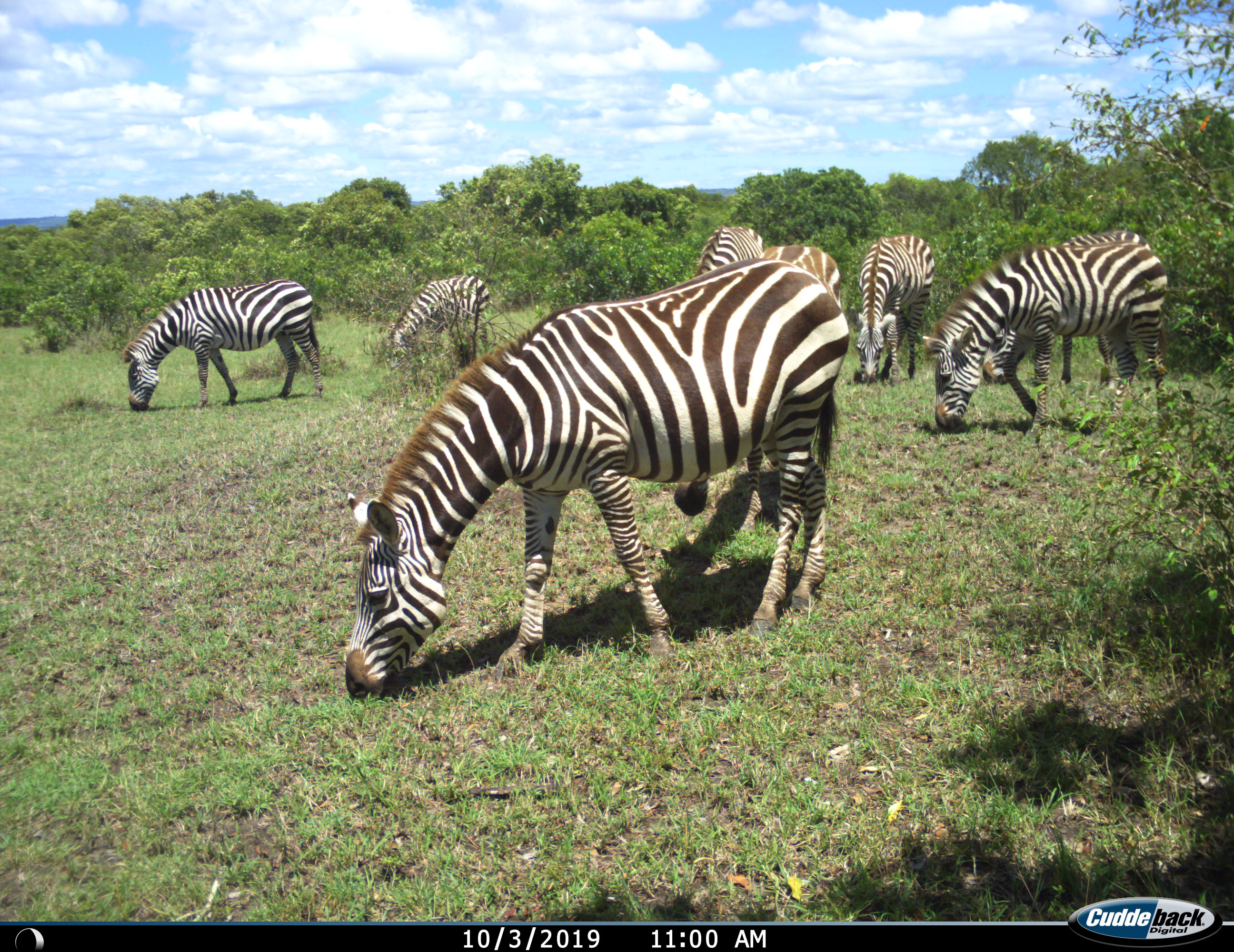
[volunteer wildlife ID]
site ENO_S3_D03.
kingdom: Animalia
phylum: Chordata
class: Mammalia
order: Perissodactyla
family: Equidae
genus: Equus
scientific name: Equus quagga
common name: plains zebra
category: zebraplains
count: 8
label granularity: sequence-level